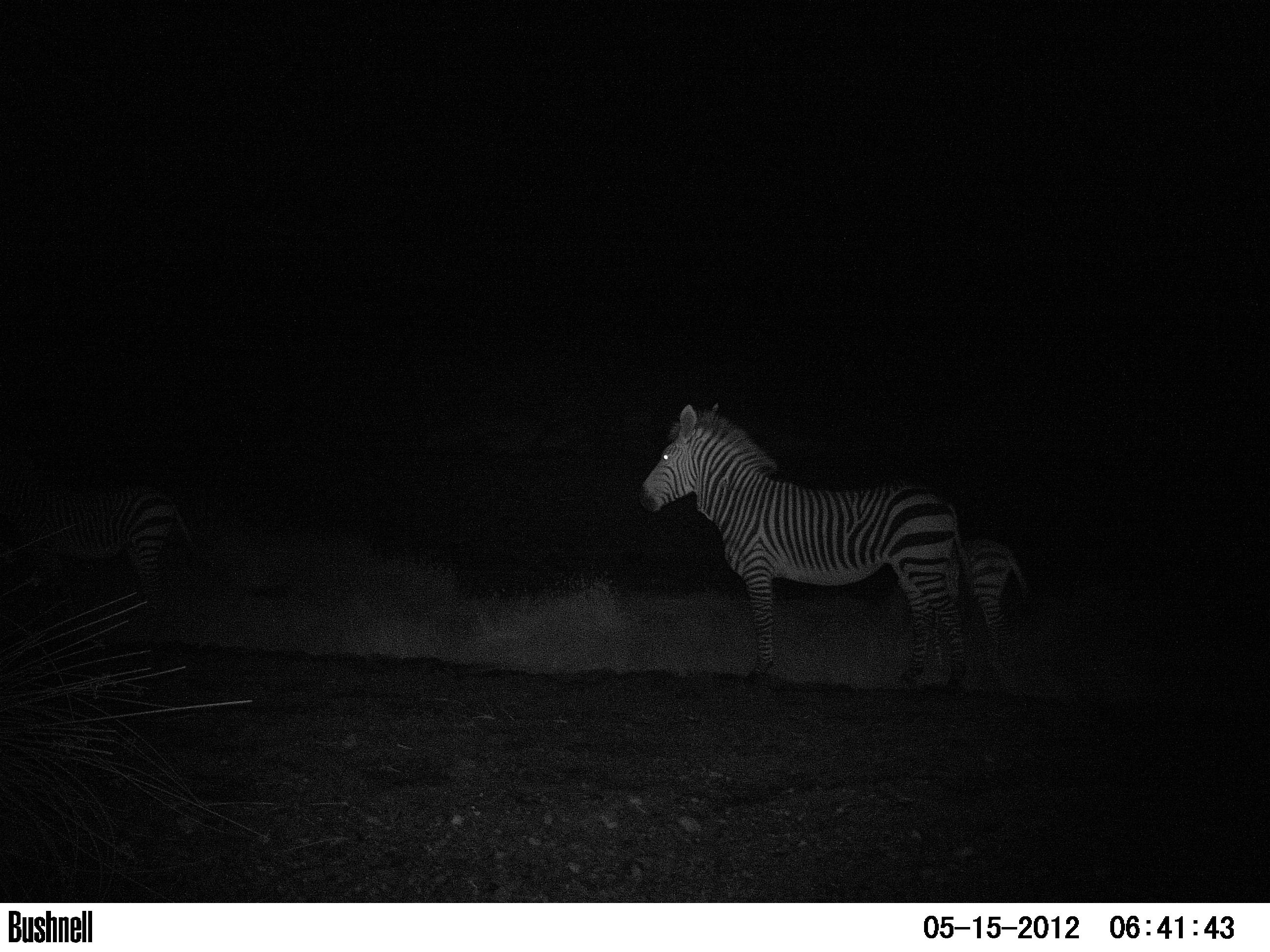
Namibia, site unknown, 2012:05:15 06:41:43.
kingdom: Animalia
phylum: Chordata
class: Mammalia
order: Perissodactyla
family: Equidae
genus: Equus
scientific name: Equus zebra hartmannae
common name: hartmann's mountain zebra